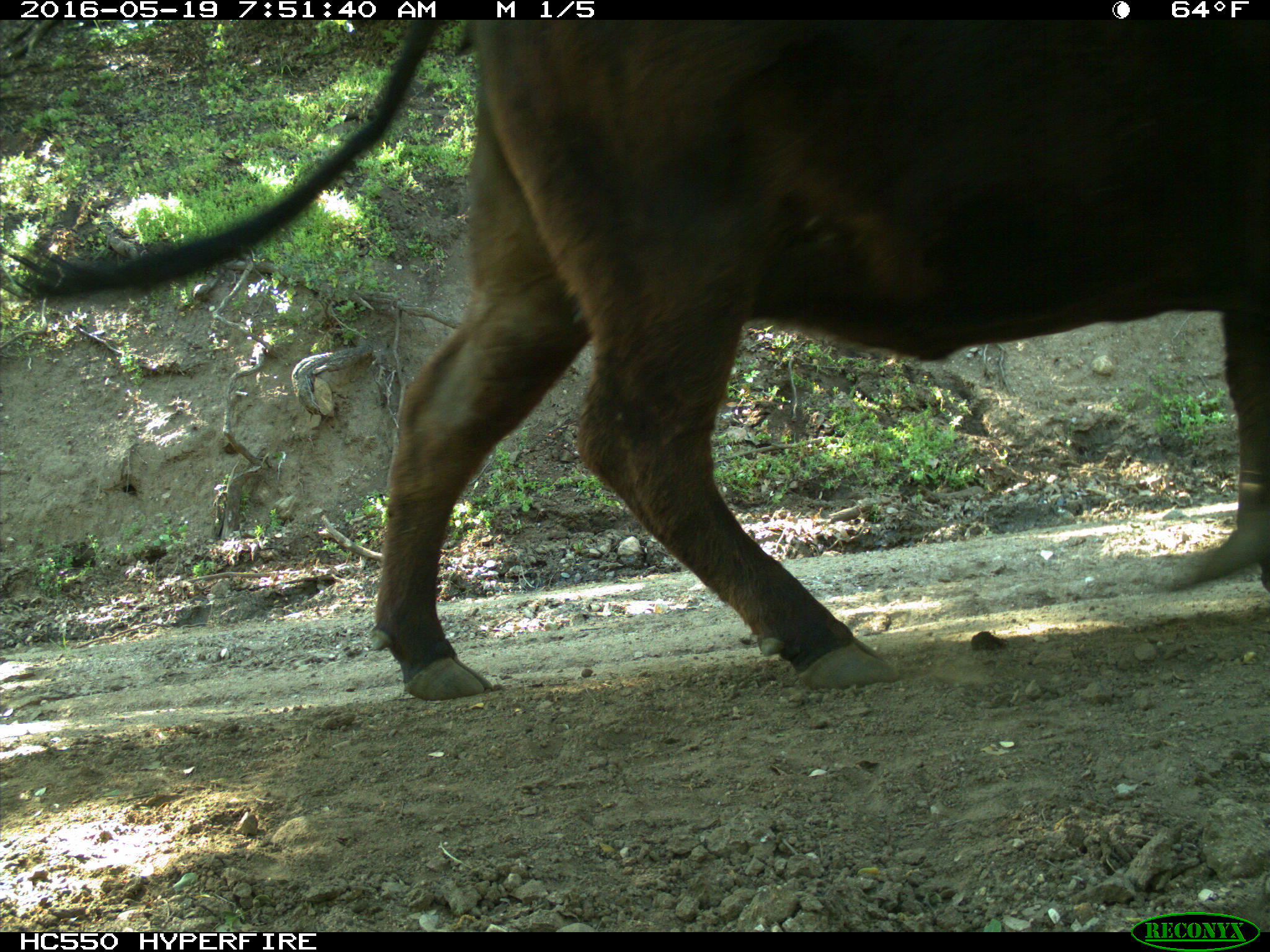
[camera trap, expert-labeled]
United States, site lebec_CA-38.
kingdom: Animalia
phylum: Chordata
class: Mammalia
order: Artiodactyla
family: Bovidae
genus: Bos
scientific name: Bos taurus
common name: domestic cow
Bos taurus (domestic cow).